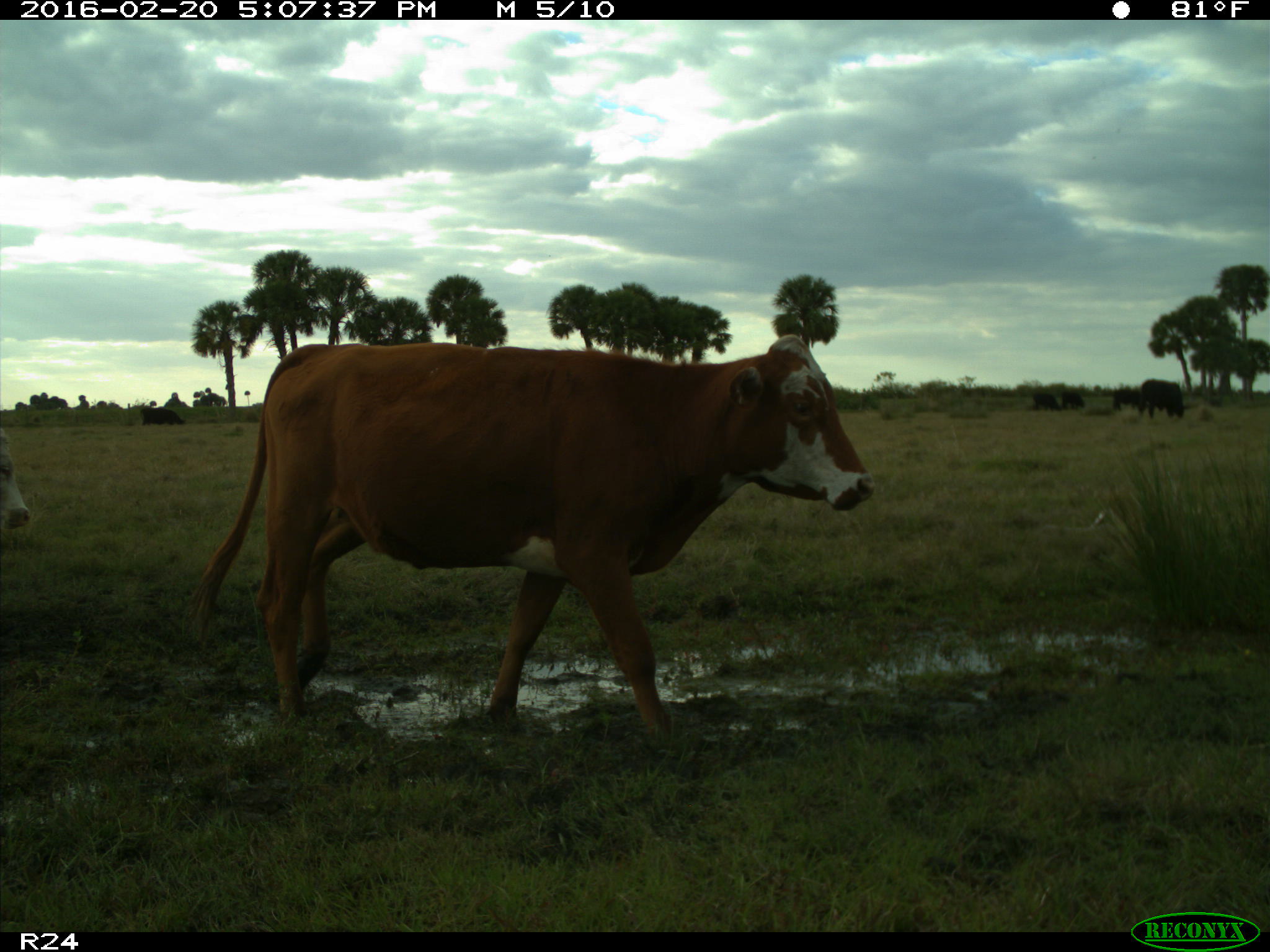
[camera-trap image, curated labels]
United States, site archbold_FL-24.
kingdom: Animalia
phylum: Chordata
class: Mammalia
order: Artiodactyla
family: Bovidae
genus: Bos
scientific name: Bos taurus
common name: domestic cow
Bos taurus (domestic cow).